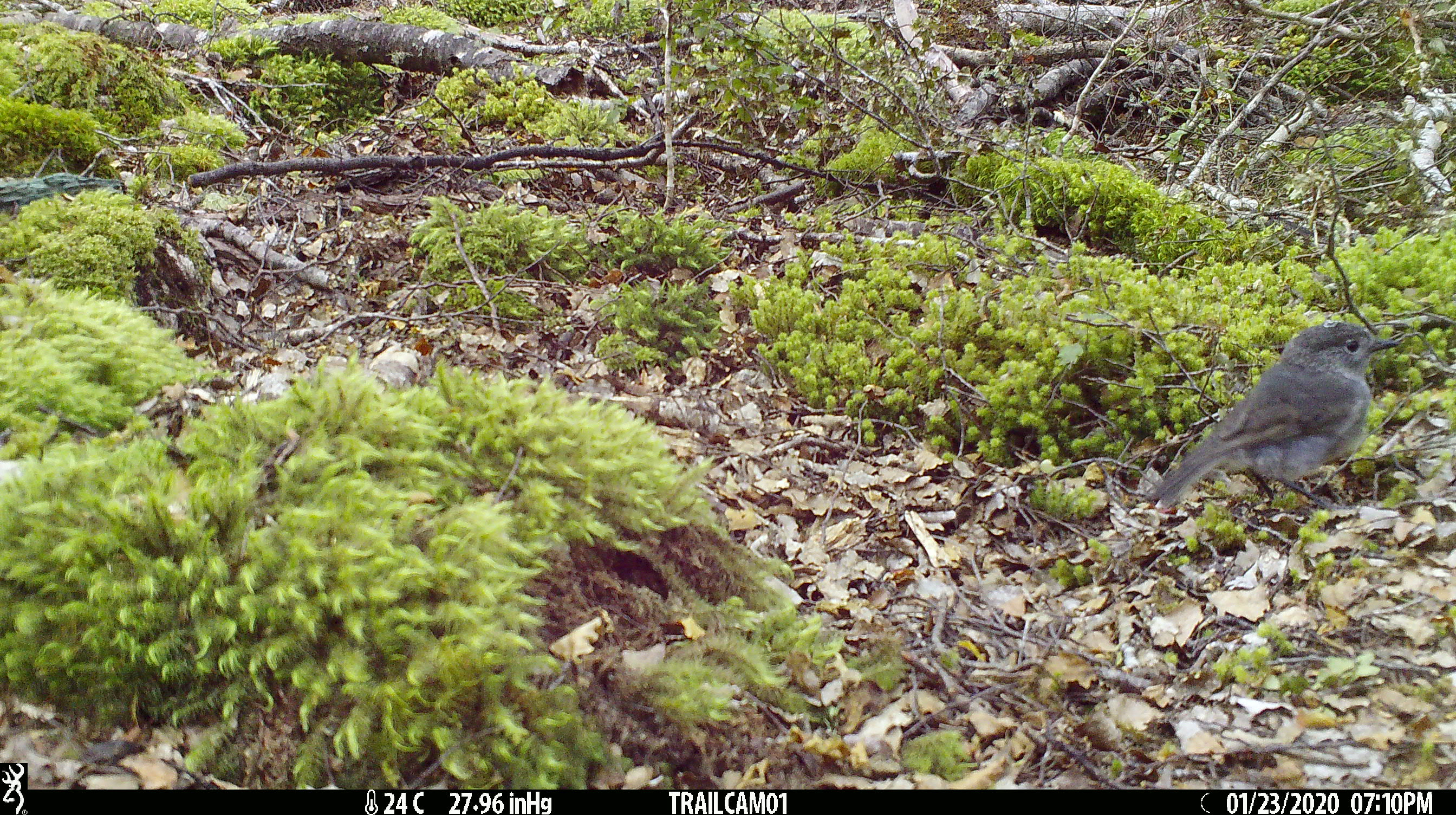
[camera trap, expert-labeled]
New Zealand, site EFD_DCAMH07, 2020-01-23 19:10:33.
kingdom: Animalia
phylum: Chordata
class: Aves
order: Passeriformes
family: Petroicidae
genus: Petroica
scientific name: Petroica australis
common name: new zealand robin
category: robin